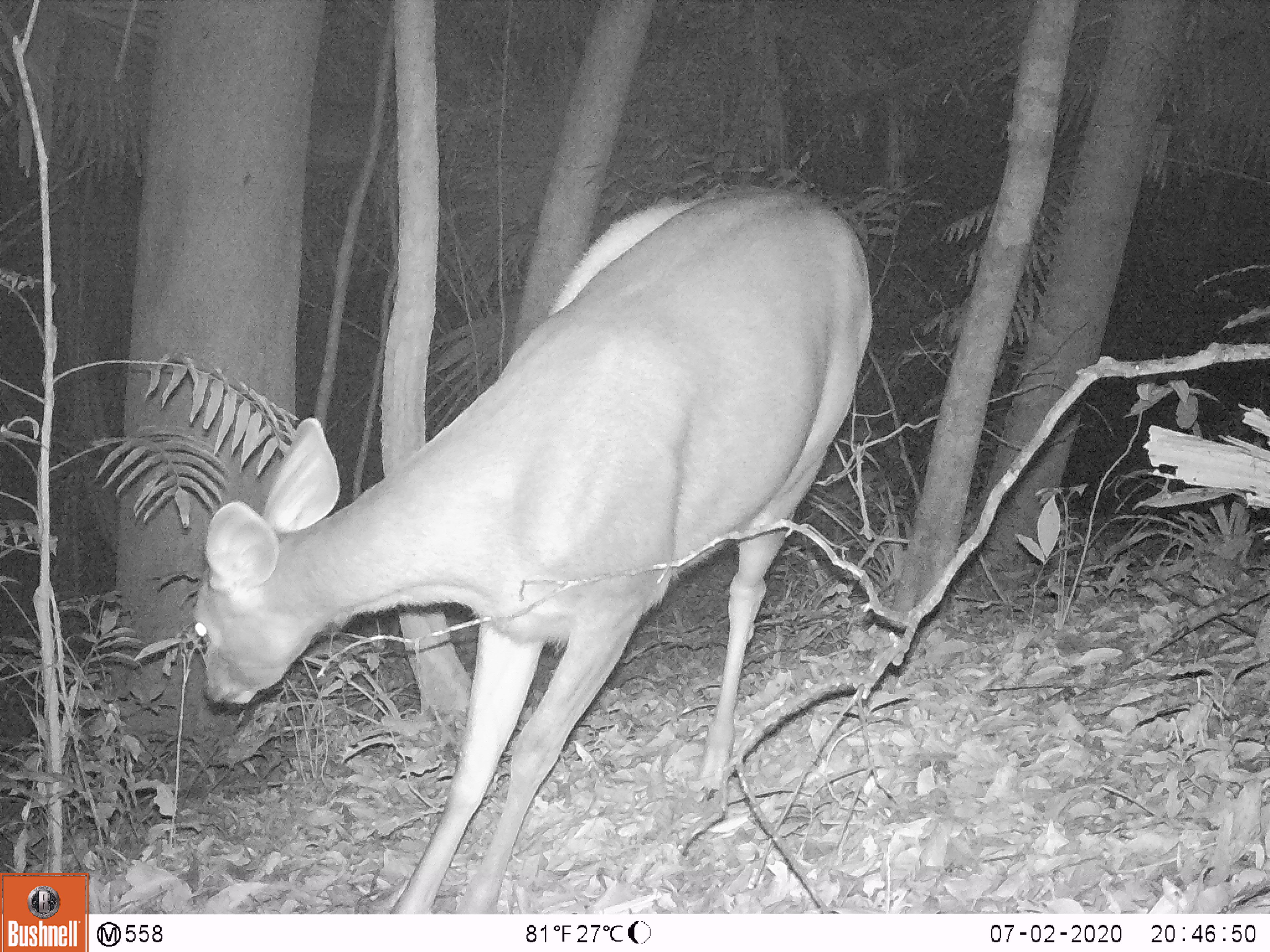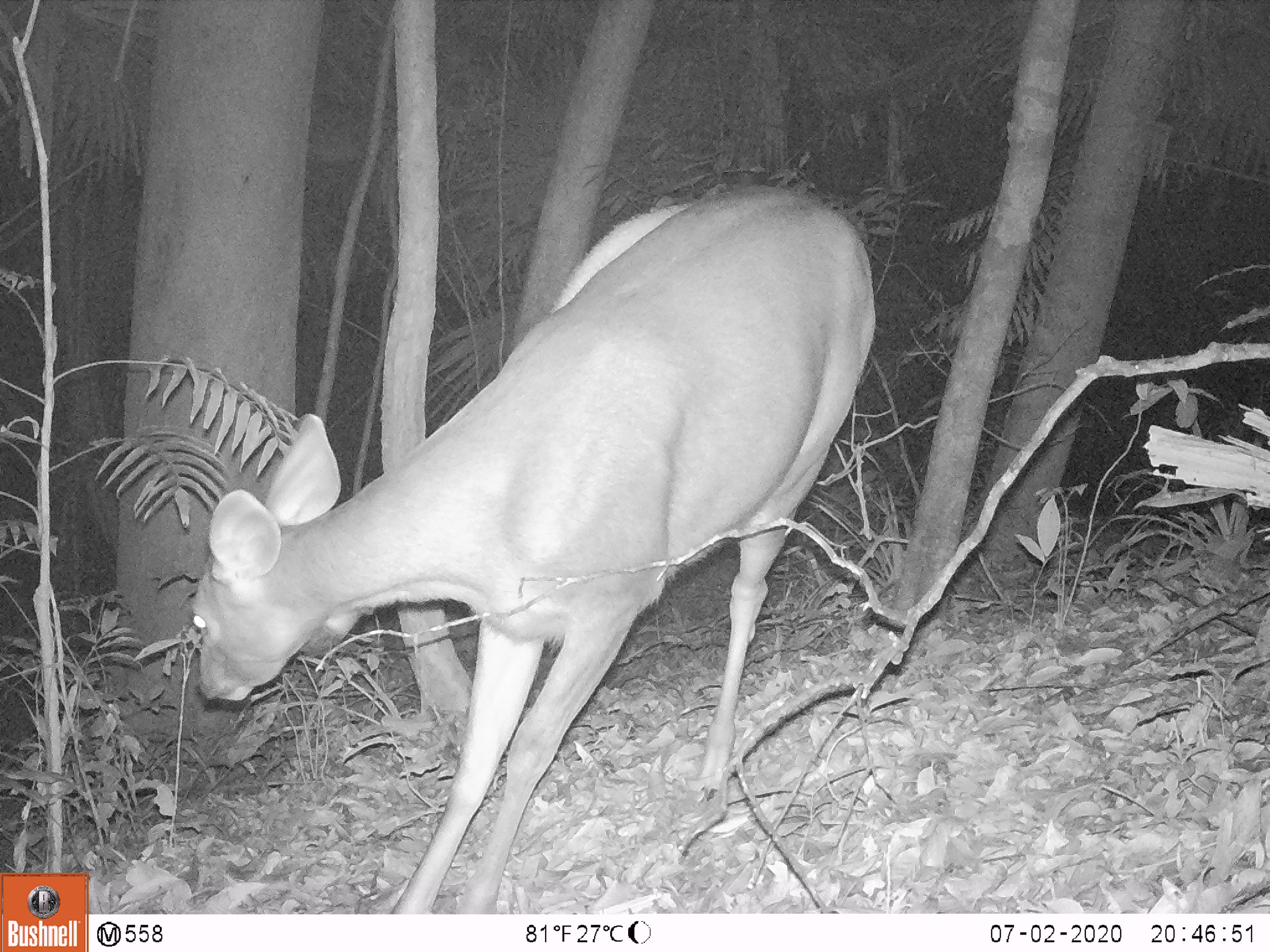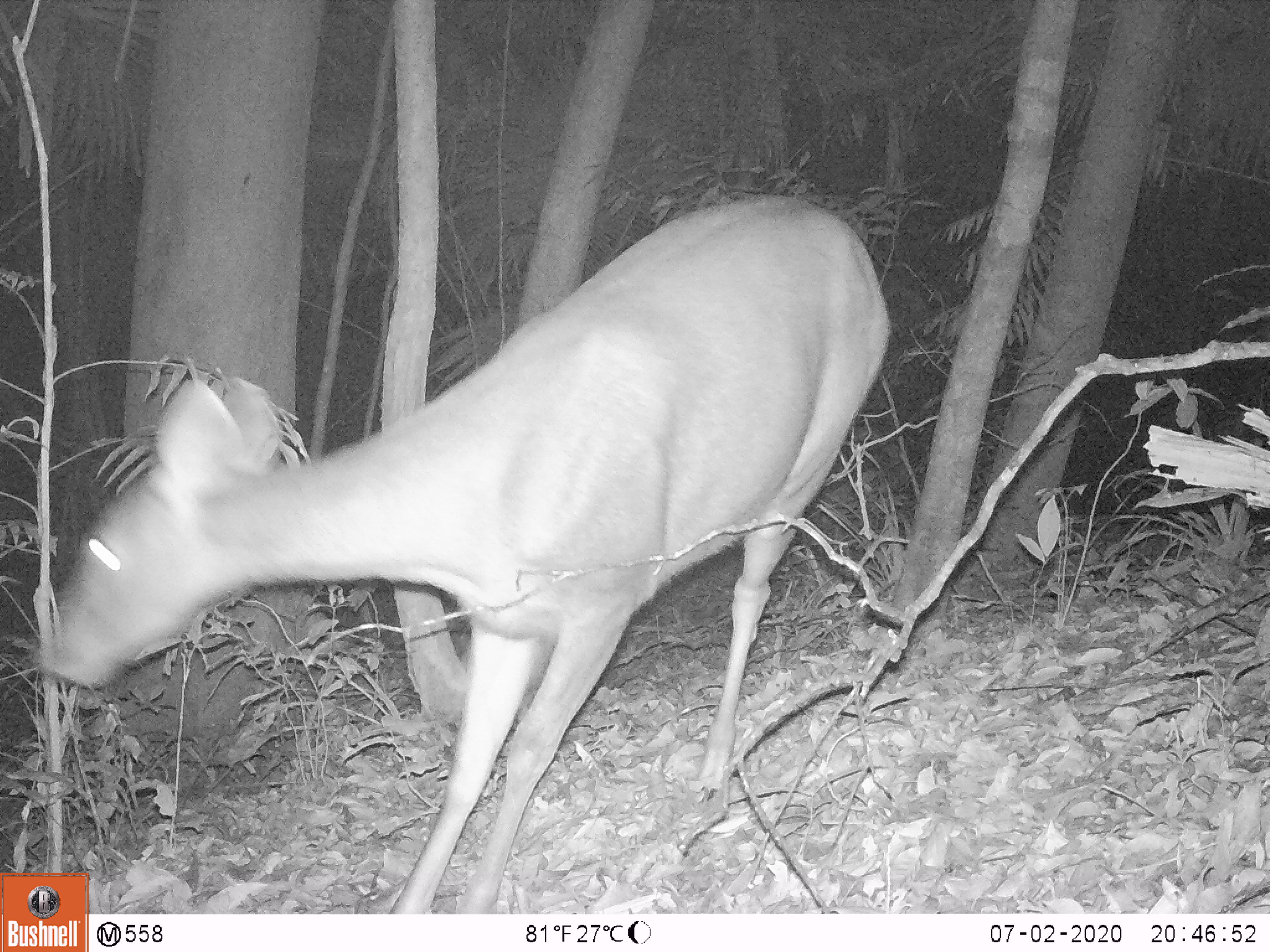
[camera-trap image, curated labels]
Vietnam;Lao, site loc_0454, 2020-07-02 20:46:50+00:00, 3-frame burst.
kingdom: Animalia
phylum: Chordata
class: Mammalia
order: Artiodactyla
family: Cervidae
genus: Rusa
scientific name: Rusa unicolor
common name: sambar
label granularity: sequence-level